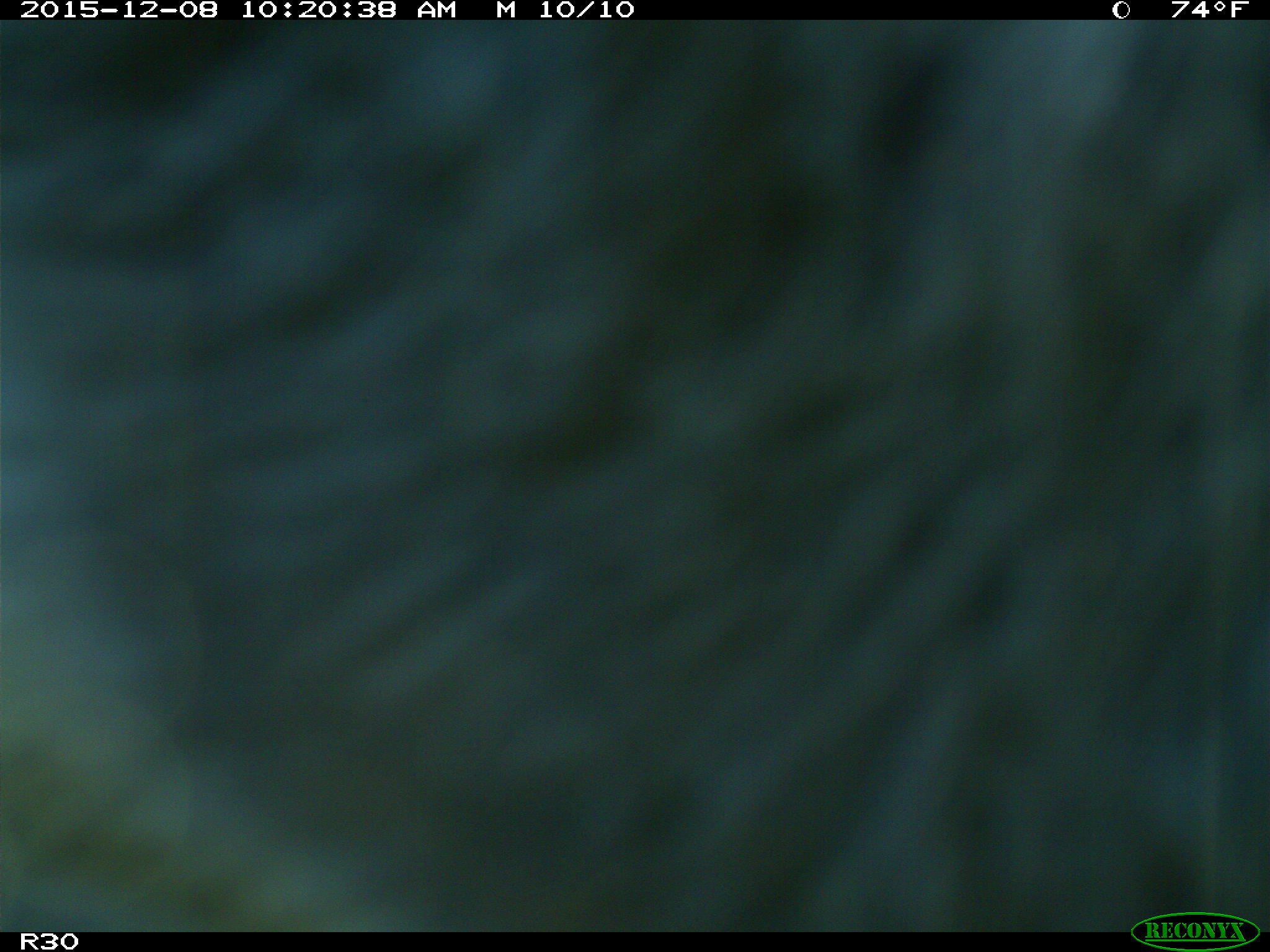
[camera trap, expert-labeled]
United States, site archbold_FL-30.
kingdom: Animalia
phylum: Chordata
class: Mammalia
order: Artiodactyla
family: Bovidae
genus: Bos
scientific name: Bos taurus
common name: domestic cow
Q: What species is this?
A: Bos taurus (domestic cow).